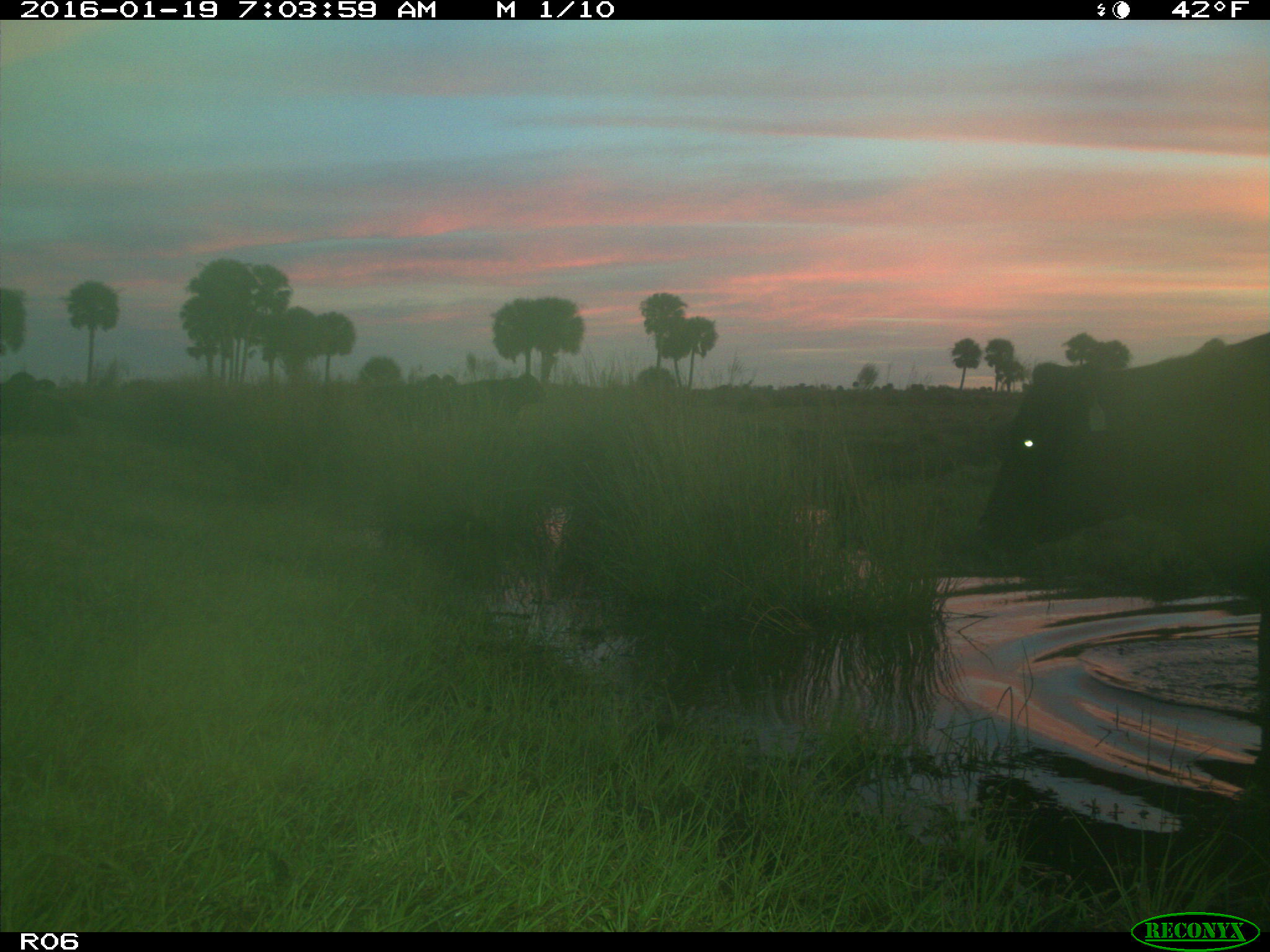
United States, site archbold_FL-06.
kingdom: Animalia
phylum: Chordata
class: Mammalia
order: Artiodactyla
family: Bovidae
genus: Bos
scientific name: Bos taurus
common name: domestic cow